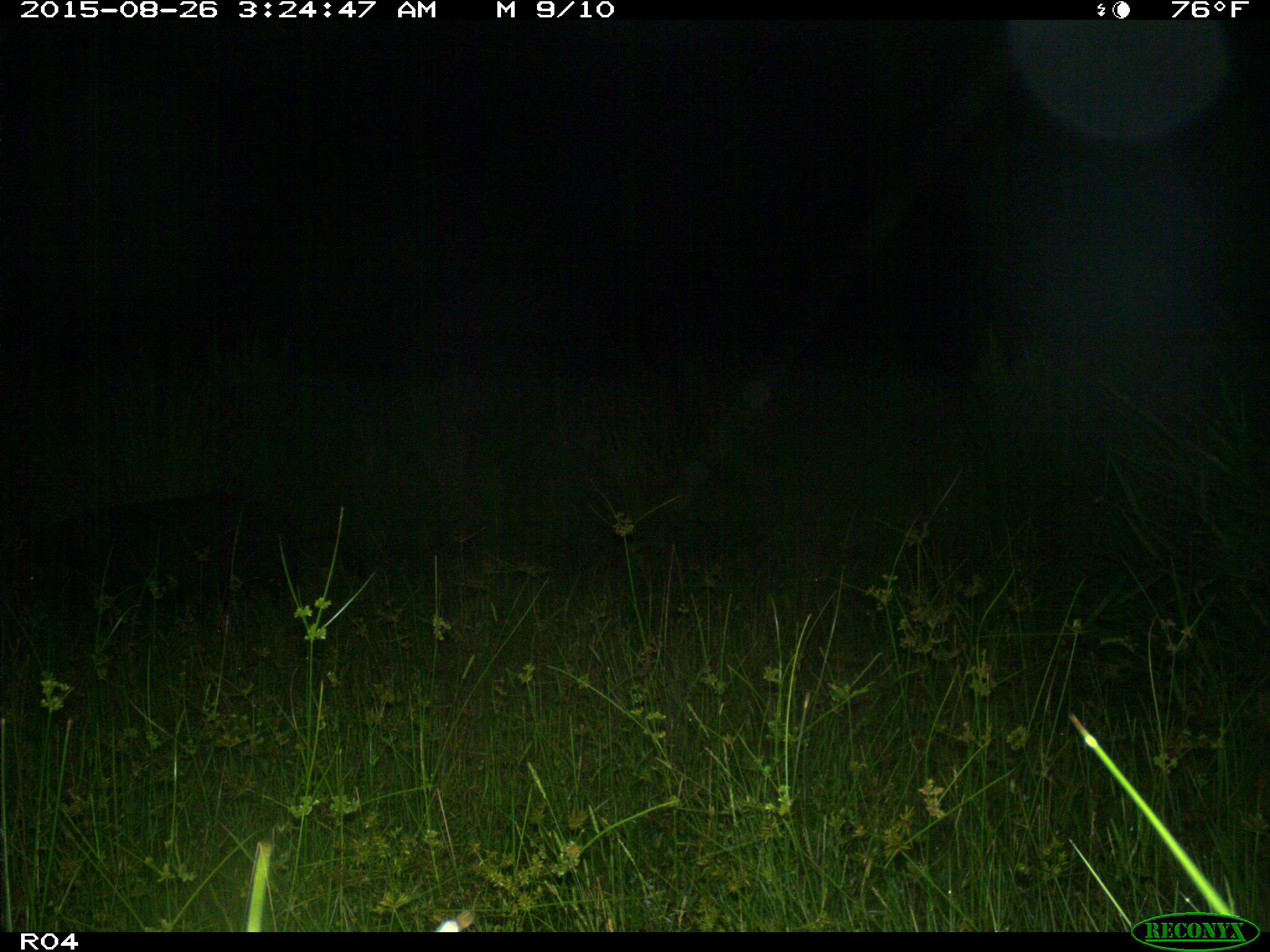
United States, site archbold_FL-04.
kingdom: Animalia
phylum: Chordata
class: Mammalia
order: Artiodactyla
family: Suidae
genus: Sus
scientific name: Sus scrofa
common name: wild boar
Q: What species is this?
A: Sus scrofa (wild boar).